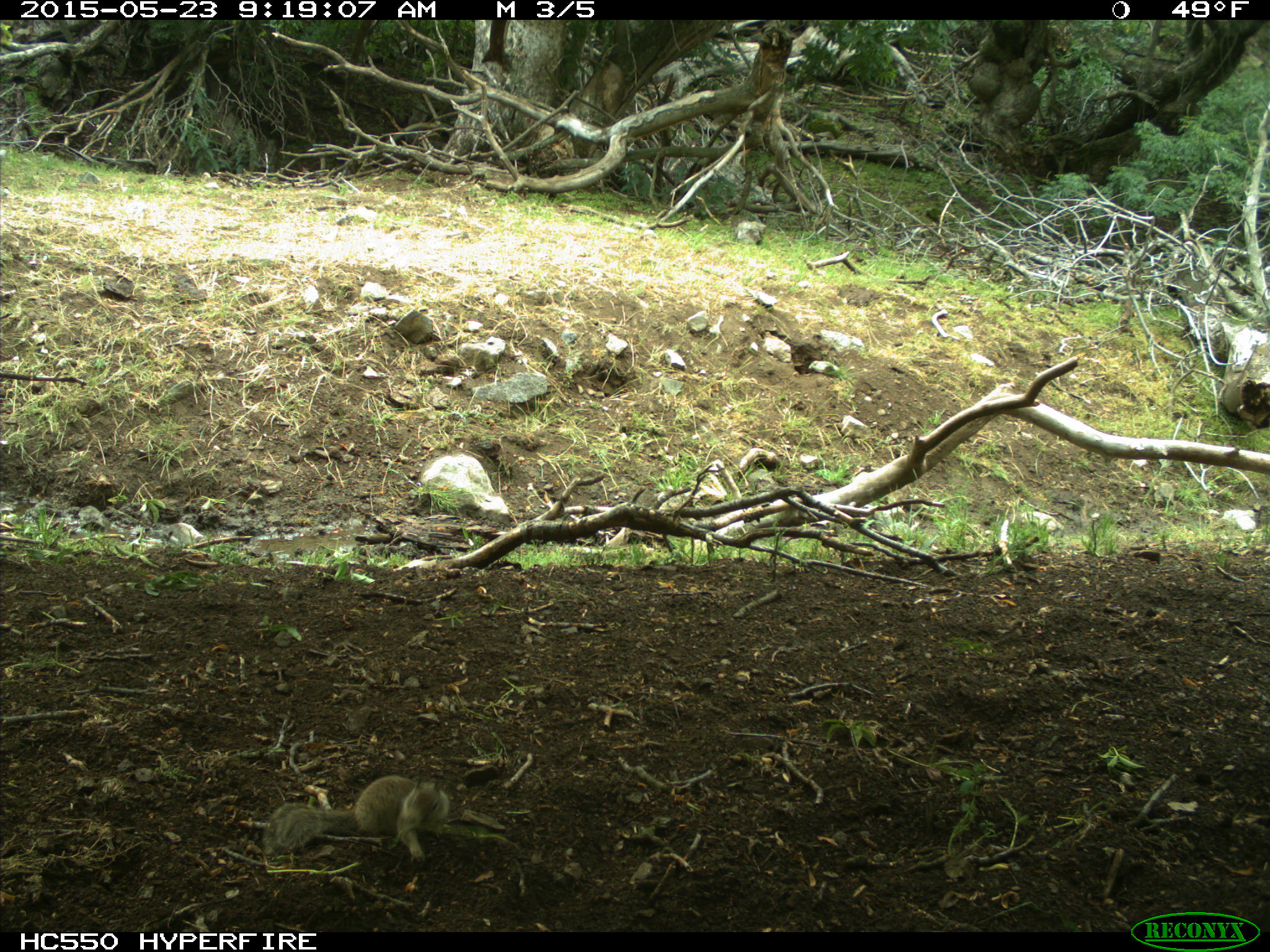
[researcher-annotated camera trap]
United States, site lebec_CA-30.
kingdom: Animalia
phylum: Chordata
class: Mammalia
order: Rodentia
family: Sciuridae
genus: Otospermophilus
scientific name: Otospermophilus beecheyi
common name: california ground squirrel